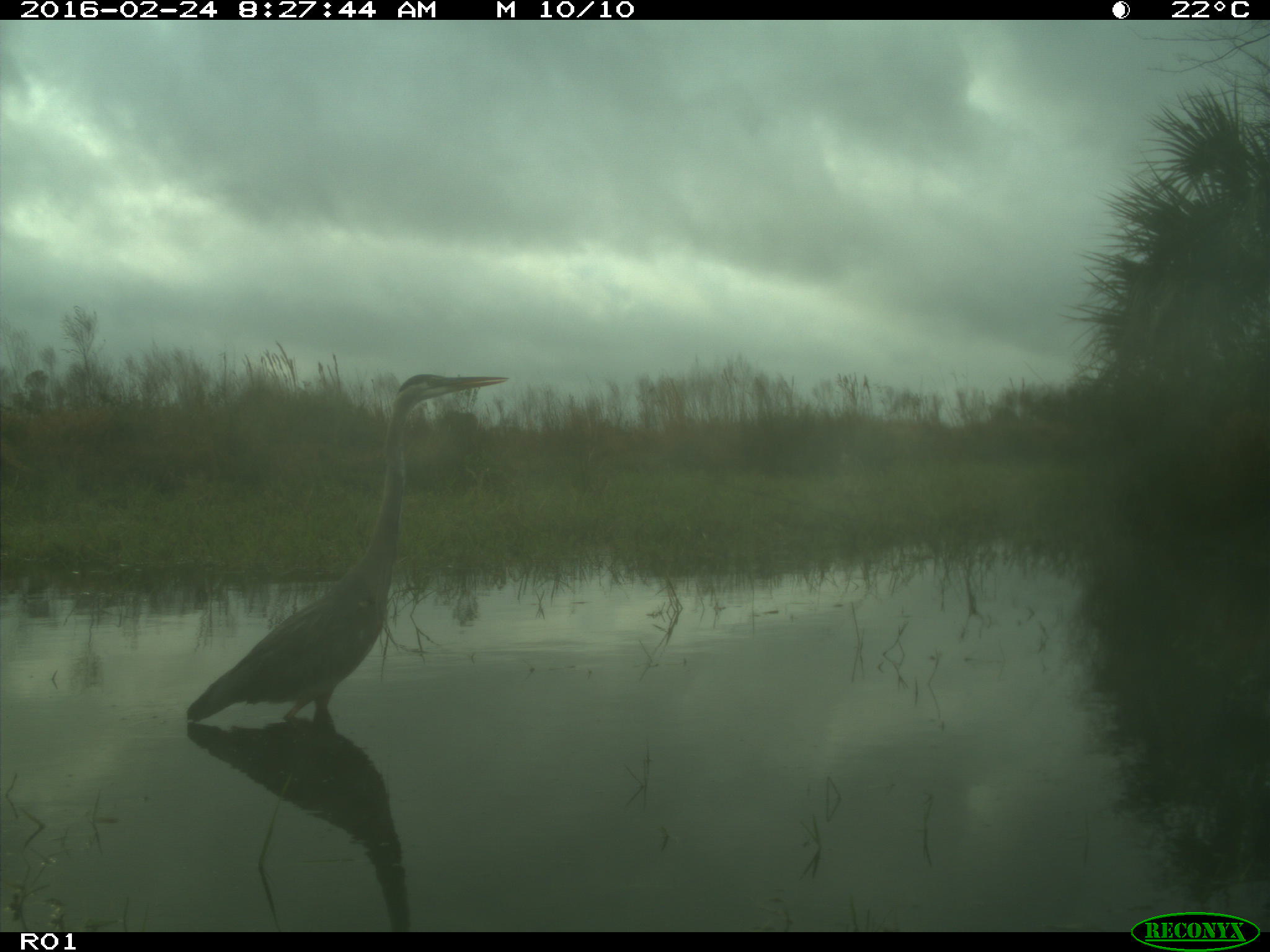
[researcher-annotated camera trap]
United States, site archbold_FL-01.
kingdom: Animalia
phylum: Chordata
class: Aves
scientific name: Aves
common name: birds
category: unidentified bird